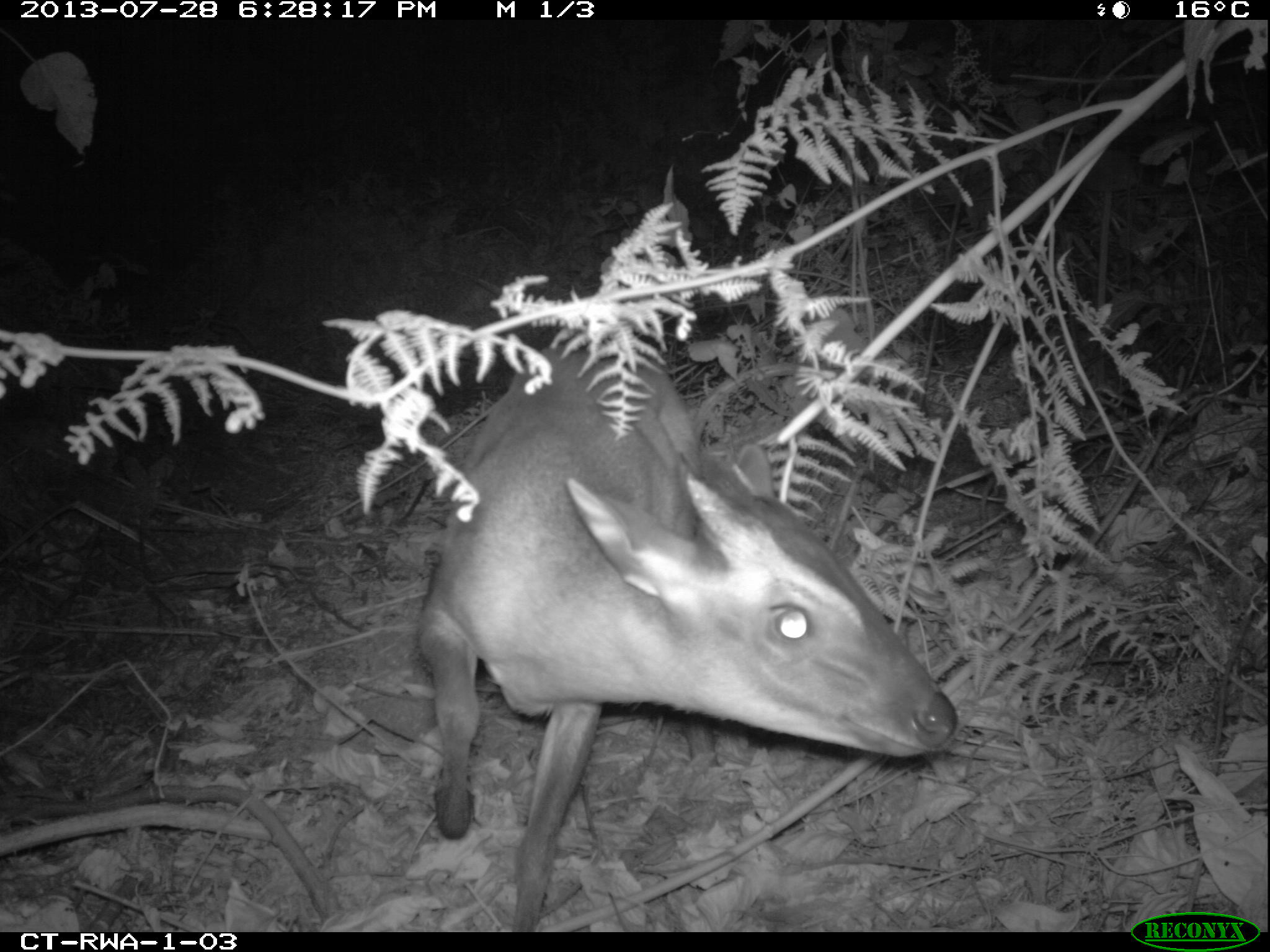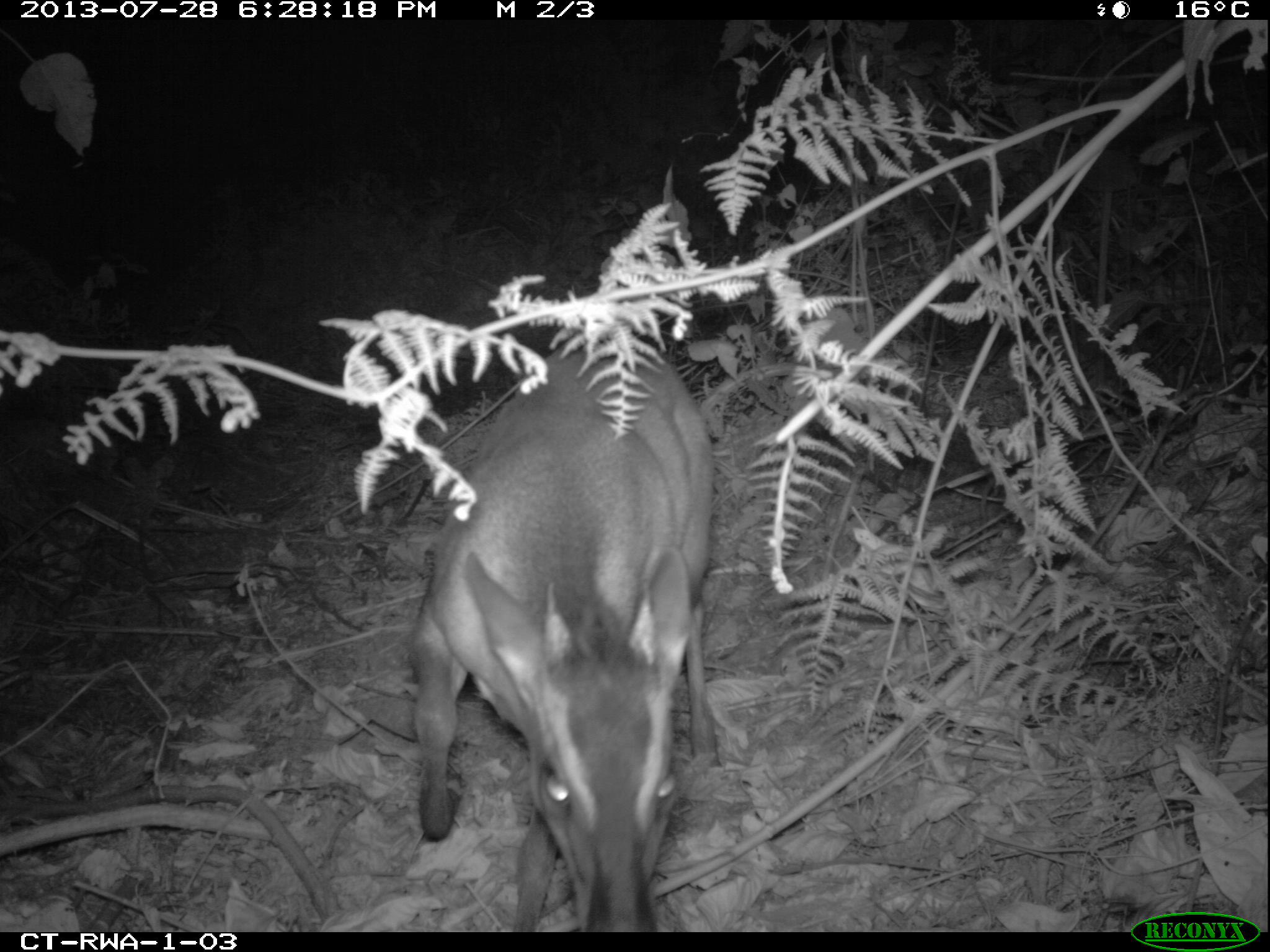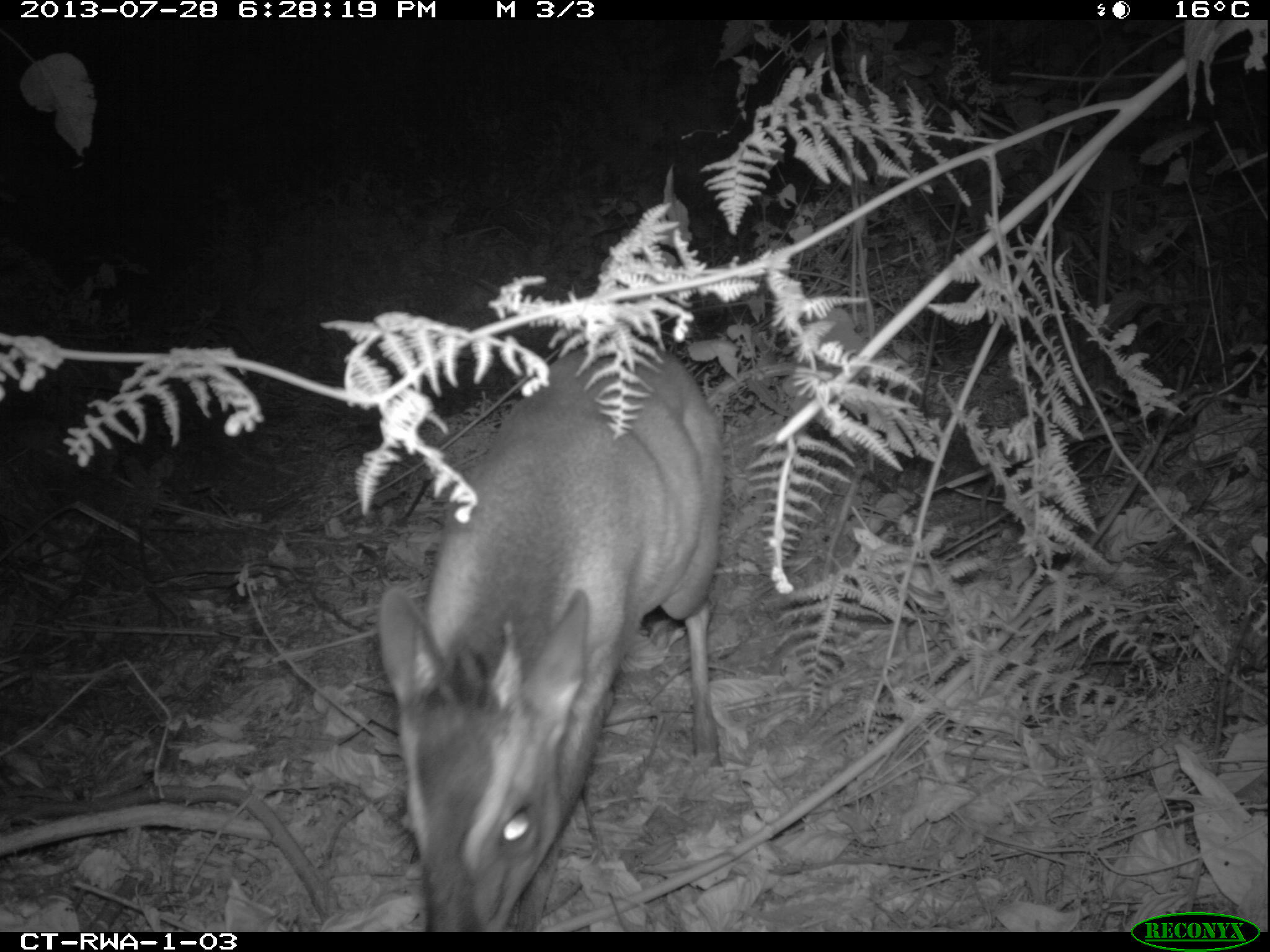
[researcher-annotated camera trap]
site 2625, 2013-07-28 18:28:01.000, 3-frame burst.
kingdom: Animalia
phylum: Chordata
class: Mammalia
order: Artiodactyla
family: Bovidae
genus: Cephalophus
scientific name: Cephalophus nigrifrons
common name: black-fronted duiker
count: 2